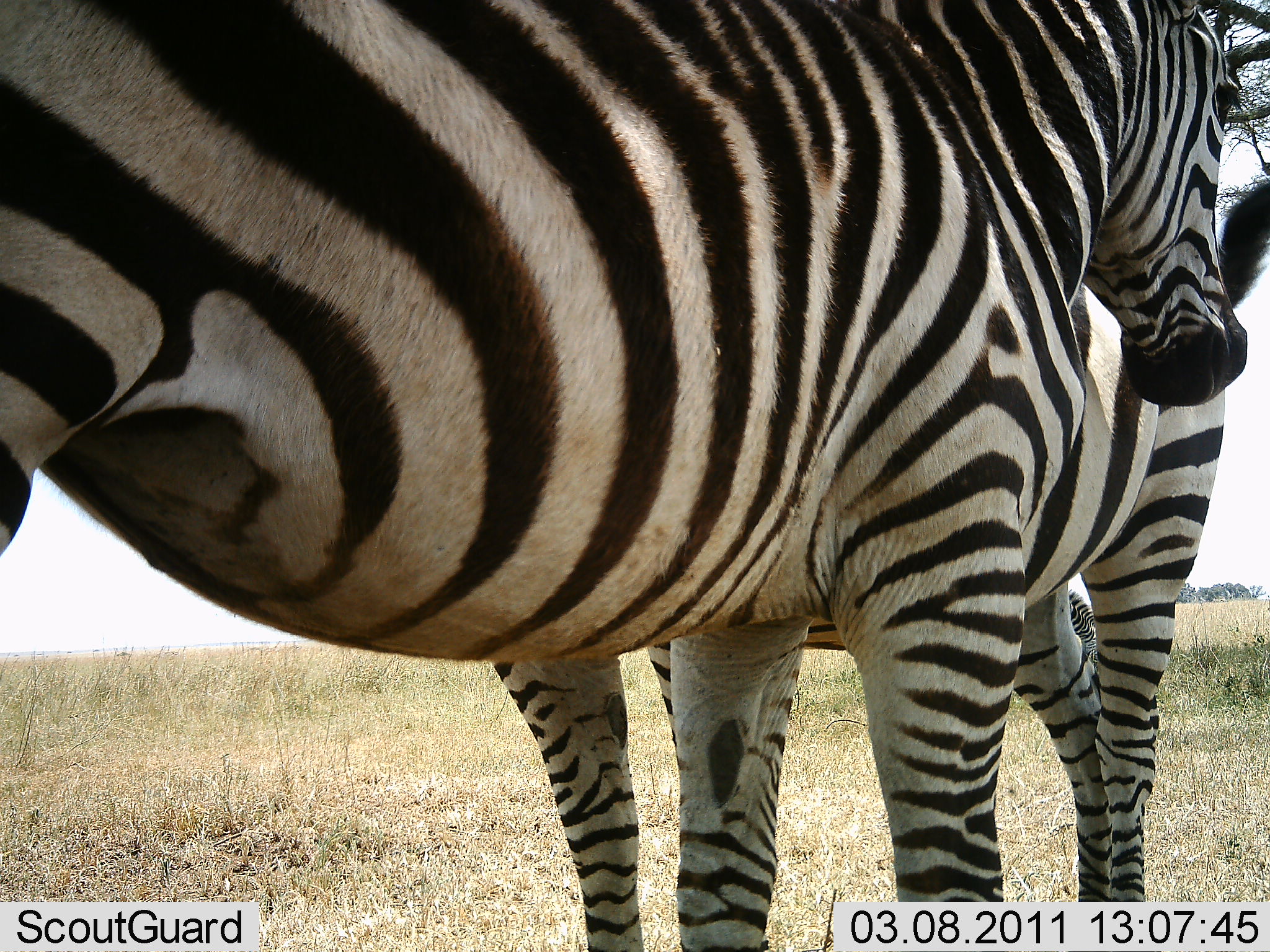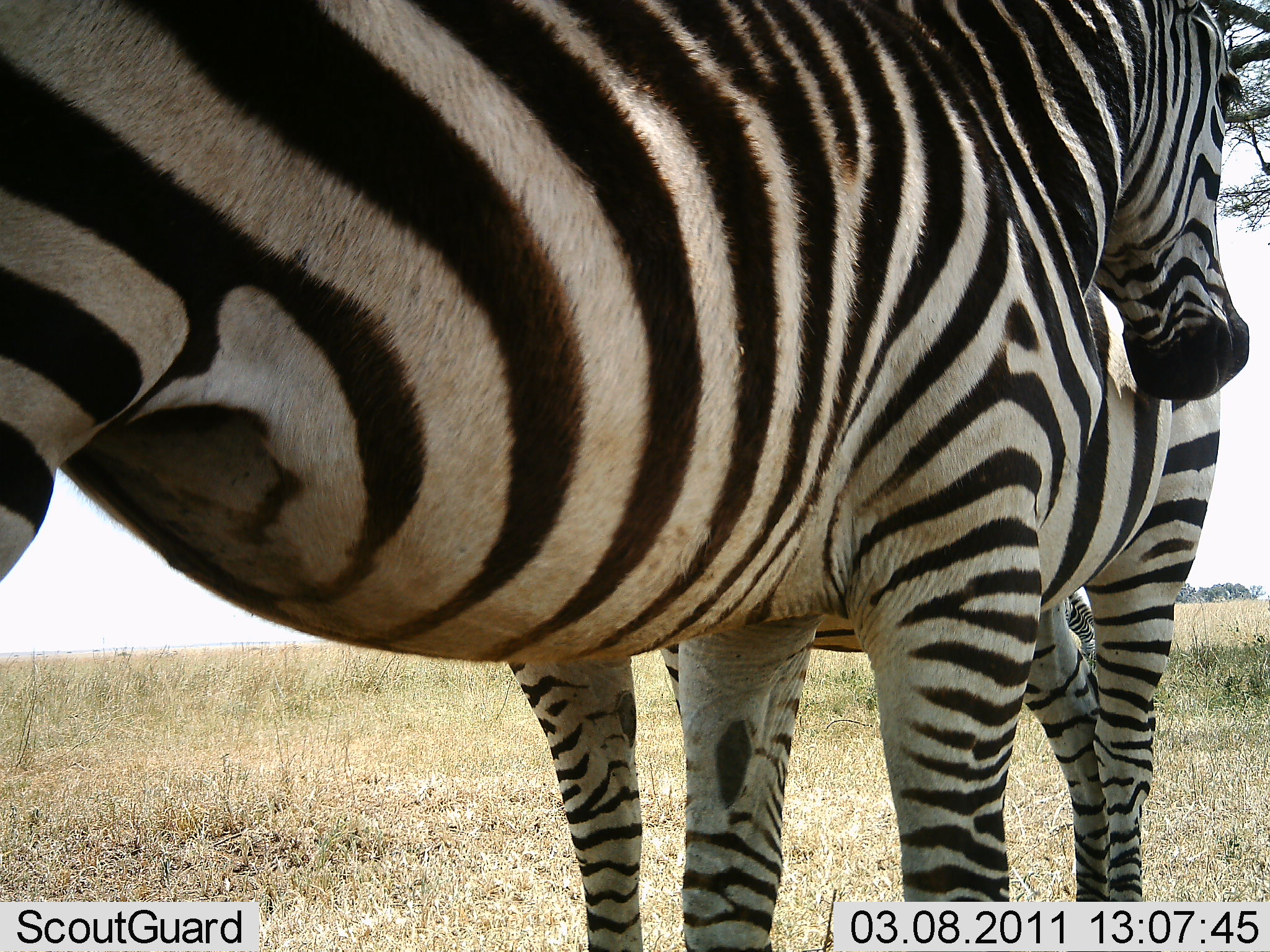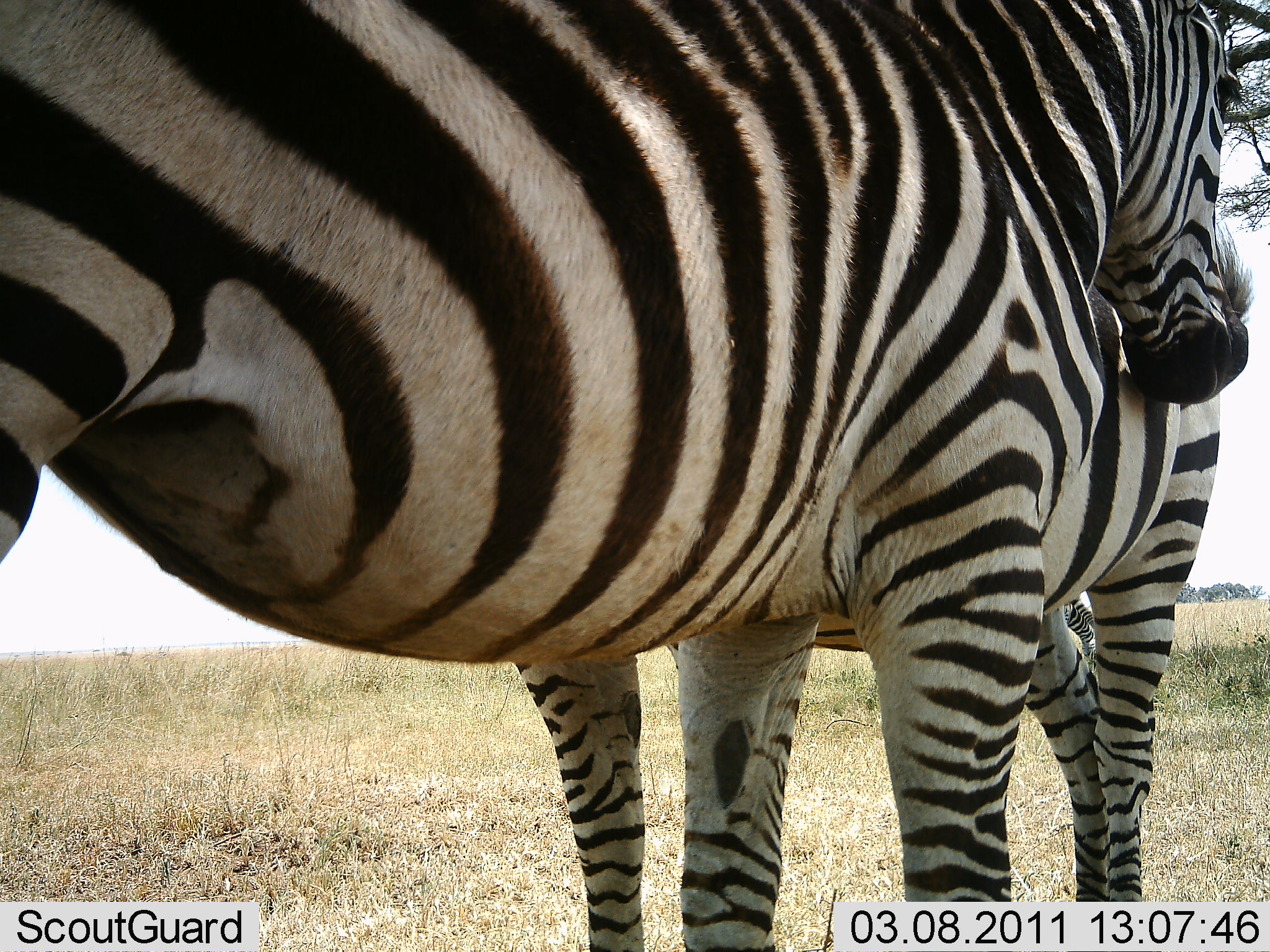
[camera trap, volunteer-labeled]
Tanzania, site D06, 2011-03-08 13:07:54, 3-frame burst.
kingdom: Animalia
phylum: Chordata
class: Mammalia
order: Perissodactyla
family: Equidae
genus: Equus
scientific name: Equus quagga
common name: plains zebra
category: zebra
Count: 2.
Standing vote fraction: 47%.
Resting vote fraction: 0%.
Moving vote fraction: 0%.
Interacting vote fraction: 67%.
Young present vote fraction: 0%.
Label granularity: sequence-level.